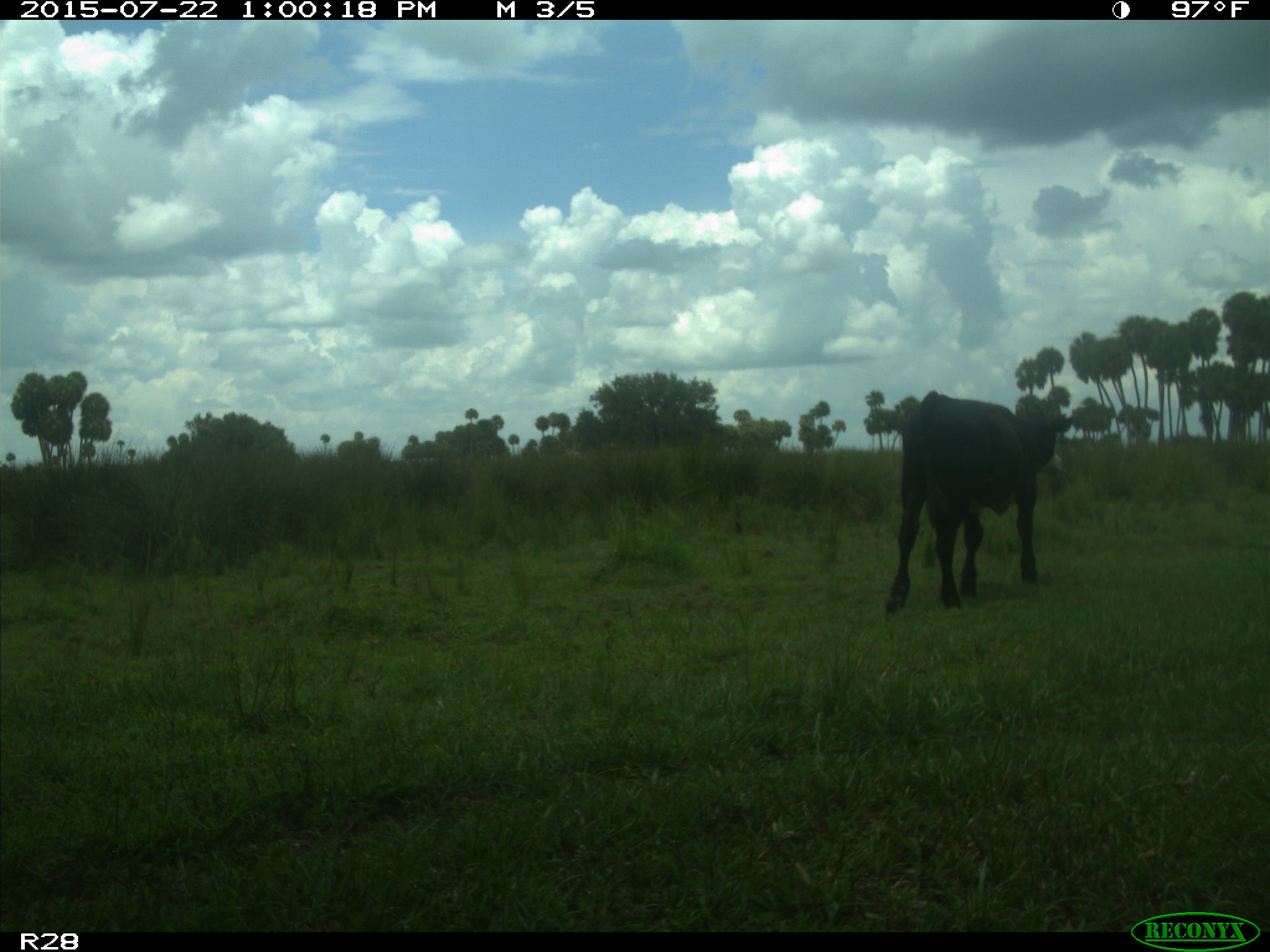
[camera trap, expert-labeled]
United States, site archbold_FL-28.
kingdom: Animalia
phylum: Chordata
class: Mammalia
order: Artiodactyla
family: Bovidae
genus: Bos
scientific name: Bos taurus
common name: domestic cow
Bos taurus (domestic cow).